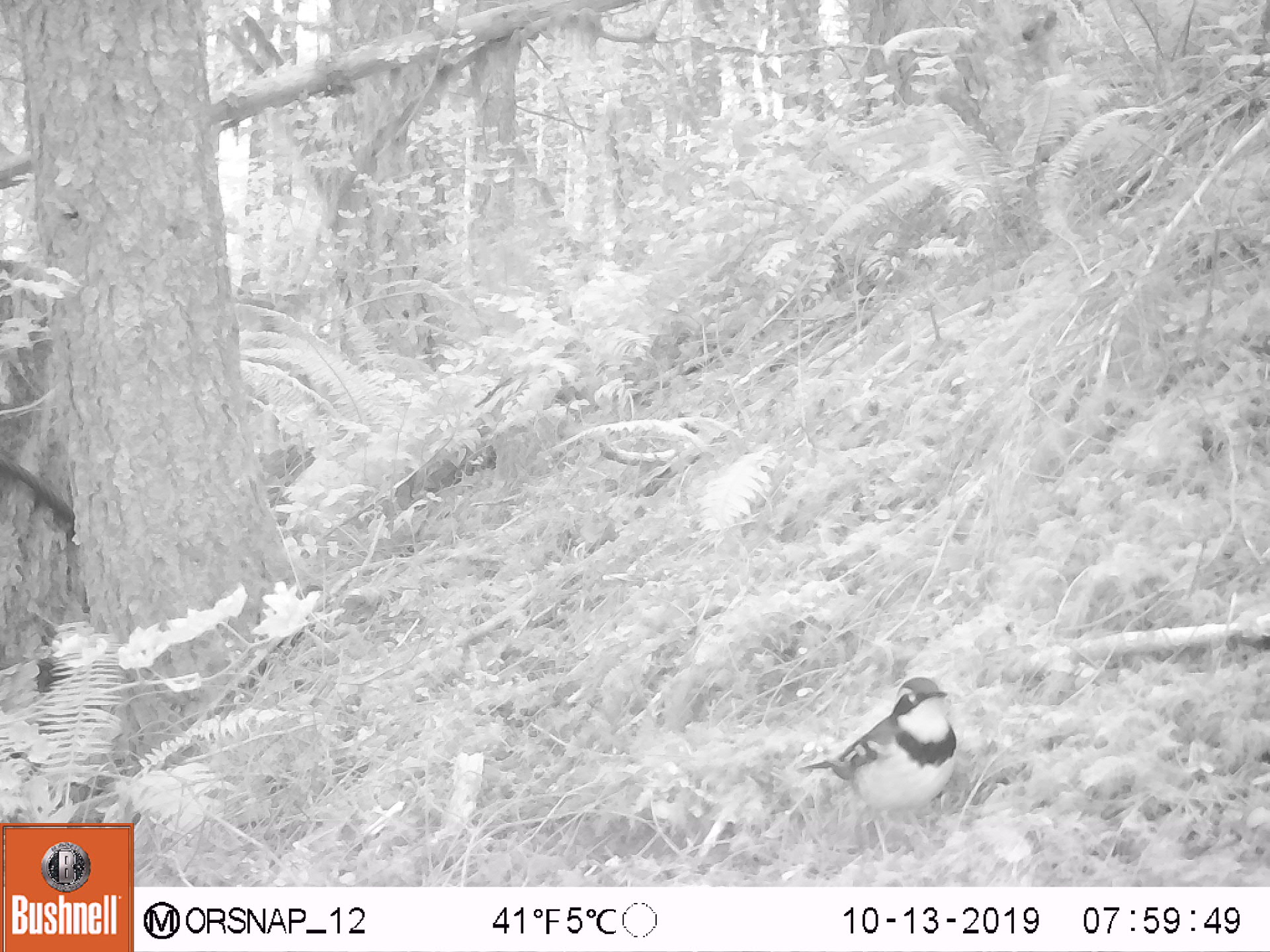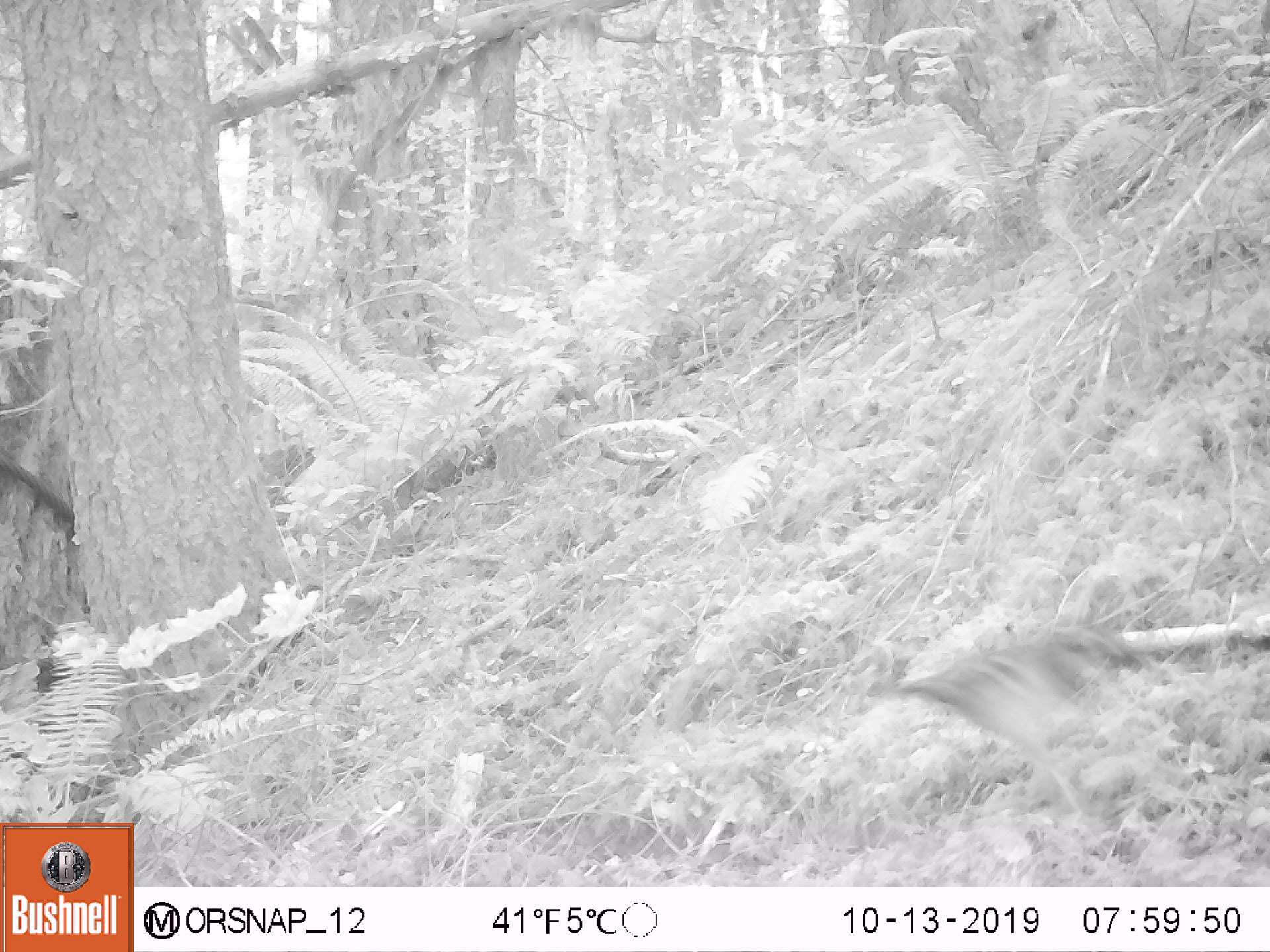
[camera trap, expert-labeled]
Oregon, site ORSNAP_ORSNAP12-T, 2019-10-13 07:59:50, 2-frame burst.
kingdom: Animalia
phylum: Chordata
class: Aves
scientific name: Aves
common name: bird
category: other bird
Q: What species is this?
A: Other bird (bird) (Aves).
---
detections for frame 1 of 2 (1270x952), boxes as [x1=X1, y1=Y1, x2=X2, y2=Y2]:
other bird: [x1=773, y1=652, x2=986, y2=874]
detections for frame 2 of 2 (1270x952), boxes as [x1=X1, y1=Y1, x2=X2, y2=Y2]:
other bird: [x1=829, y1=602, x2=1155, y2=846]